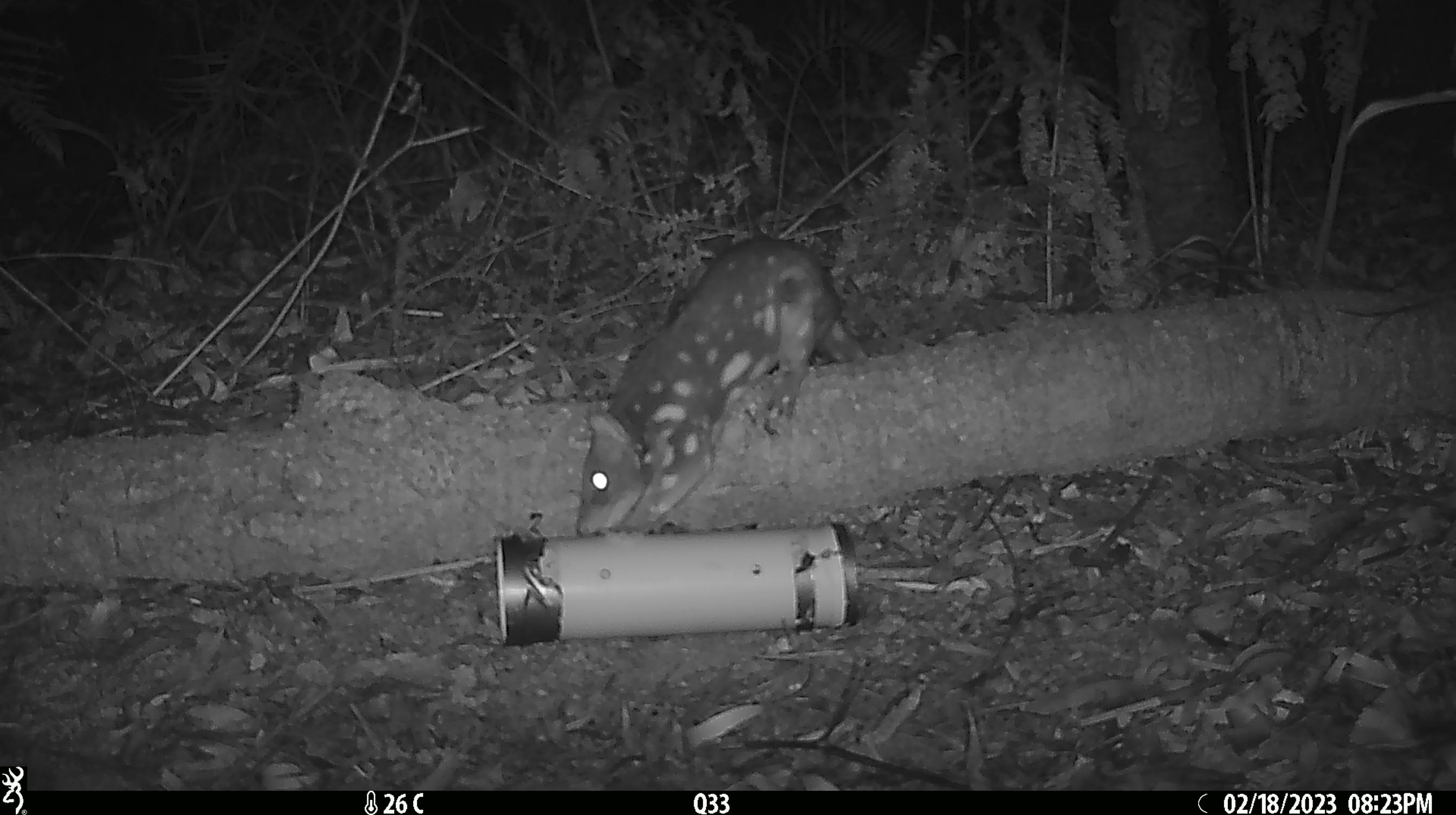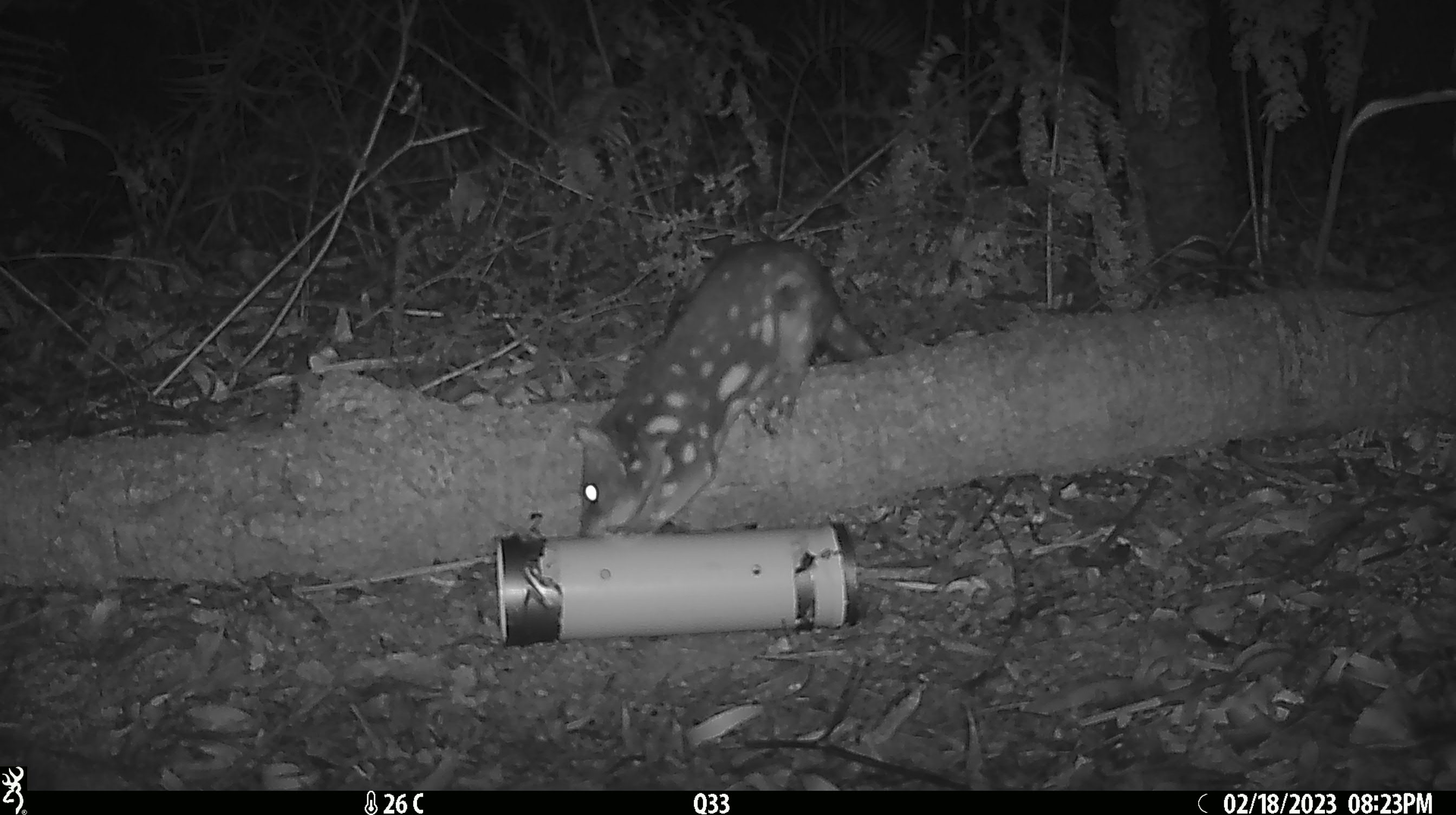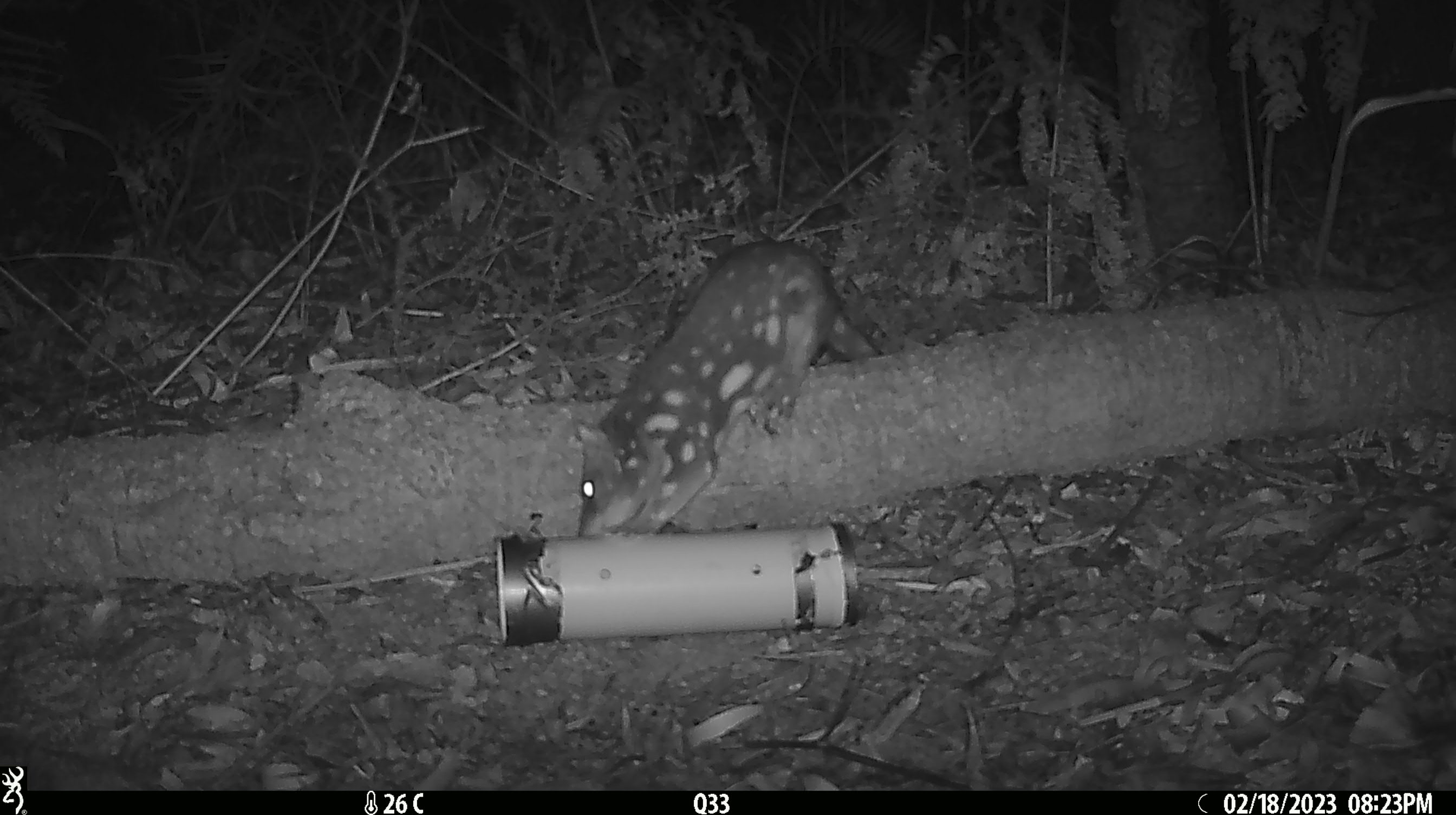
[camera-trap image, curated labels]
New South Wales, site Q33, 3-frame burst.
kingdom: Animalia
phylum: Chordata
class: Mammalia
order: Dasyuromorphia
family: Dasyuridae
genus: Dasyurus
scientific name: Dasyurus maculatus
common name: spotted-tailed quoll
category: quoll